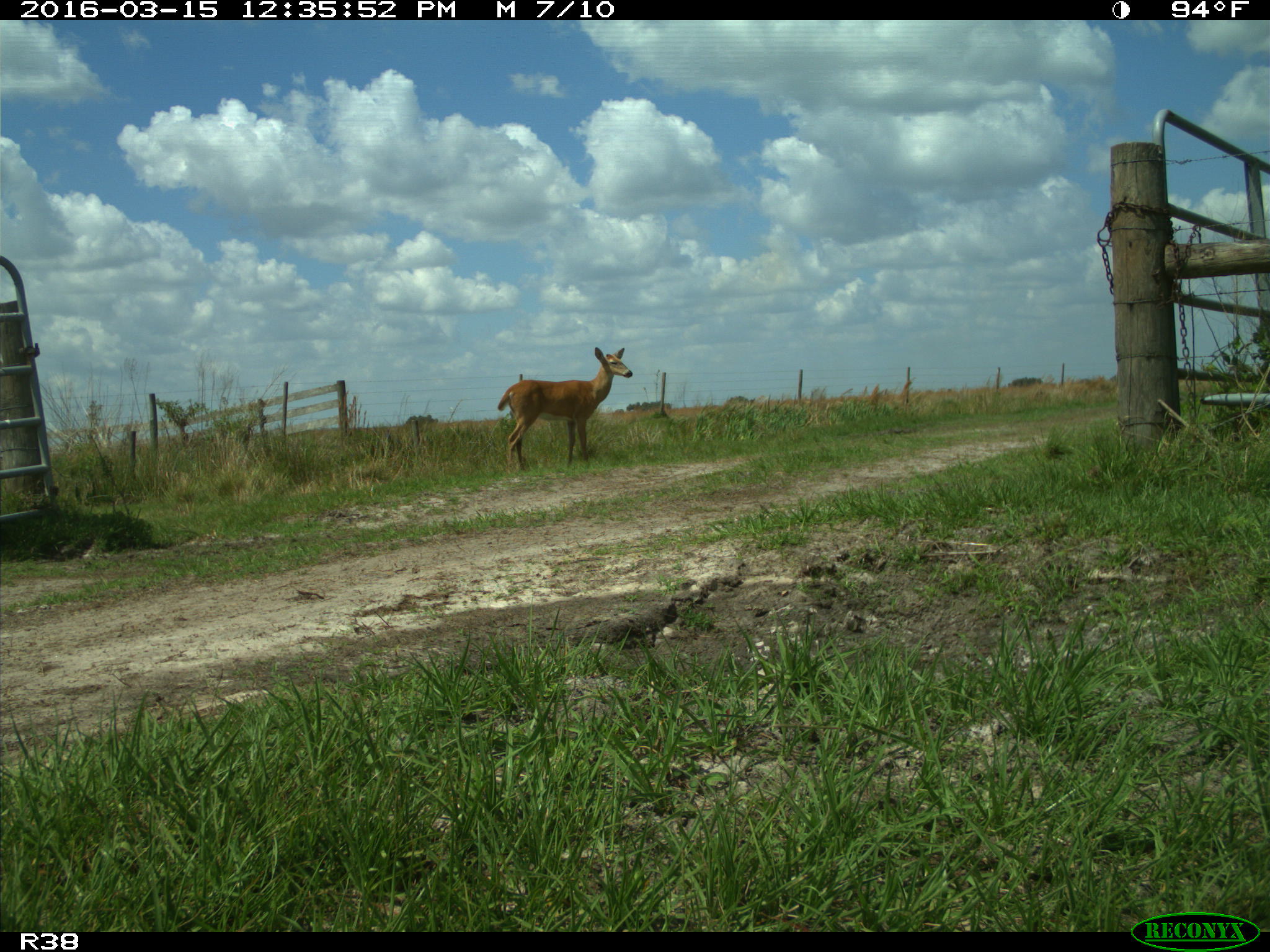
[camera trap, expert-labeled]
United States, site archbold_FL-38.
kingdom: Animalia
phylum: Chordata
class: Mammalia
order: Artiodactyla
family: Cervidae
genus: Odocoileus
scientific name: Odocoileus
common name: deer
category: unidentified deer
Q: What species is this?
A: Unidentified deer (deer) (Odocoileus).